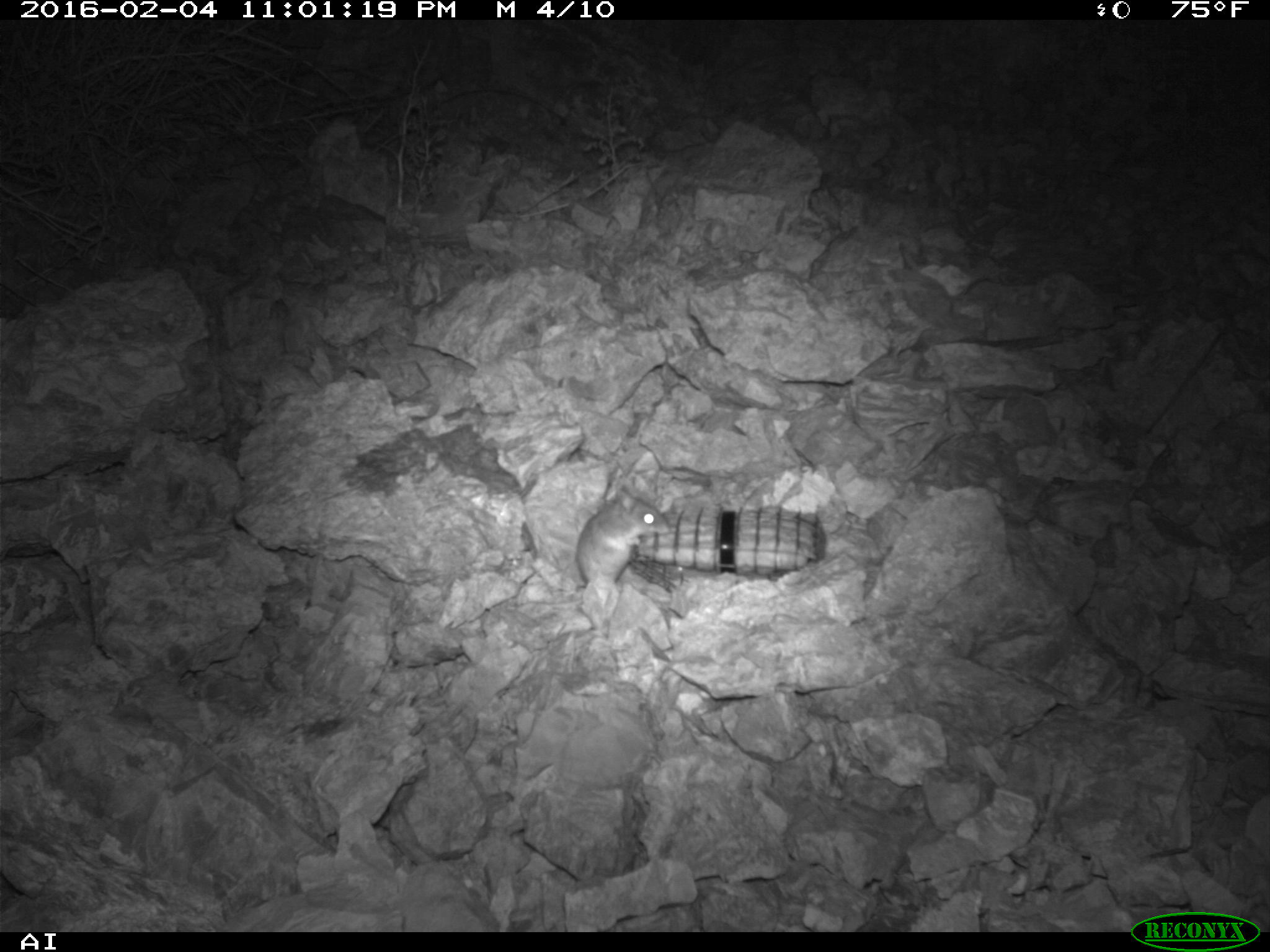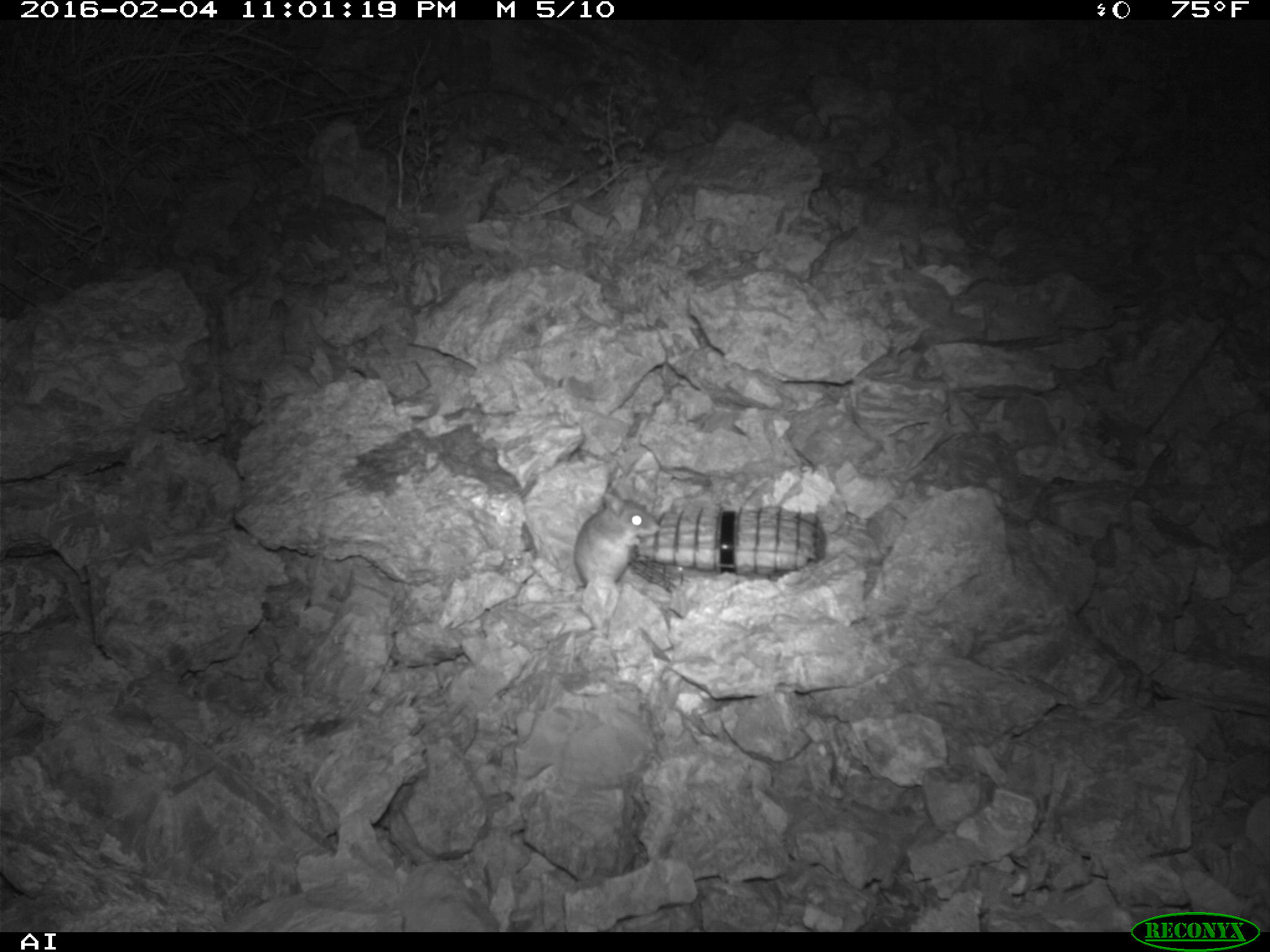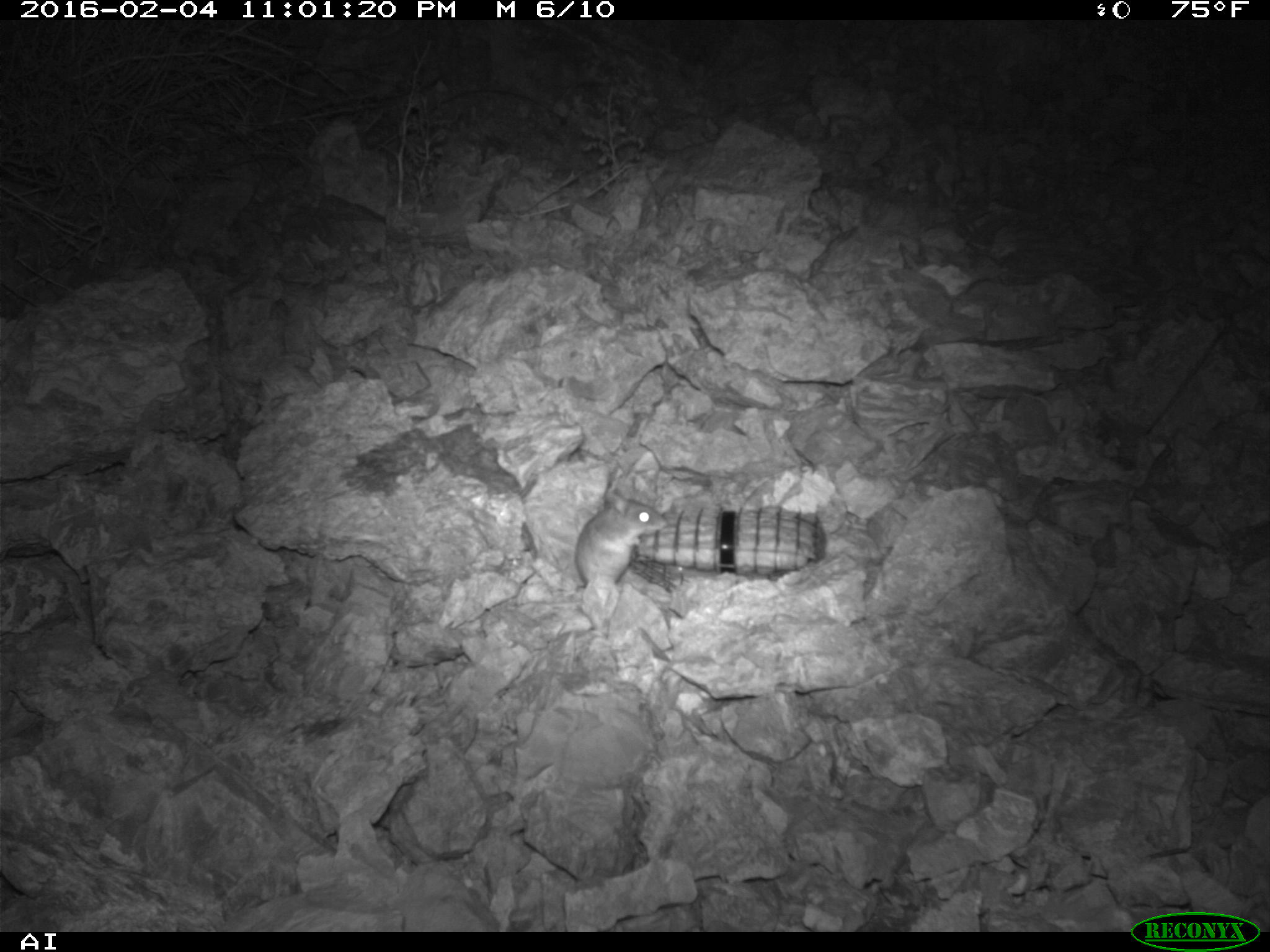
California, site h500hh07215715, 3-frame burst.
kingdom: Animalia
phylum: Chordata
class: Mammalia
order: Rodentia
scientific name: Rodentia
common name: rodent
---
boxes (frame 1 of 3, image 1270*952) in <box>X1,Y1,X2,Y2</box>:
rodent: <box>517,488,668,606</box>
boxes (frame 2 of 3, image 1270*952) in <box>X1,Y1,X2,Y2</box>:
rodent: <box>572,485,661,606</box>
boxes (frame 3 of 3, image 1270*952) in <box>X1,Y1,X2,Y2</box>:
rodent: <box>518,488,667,609</box>